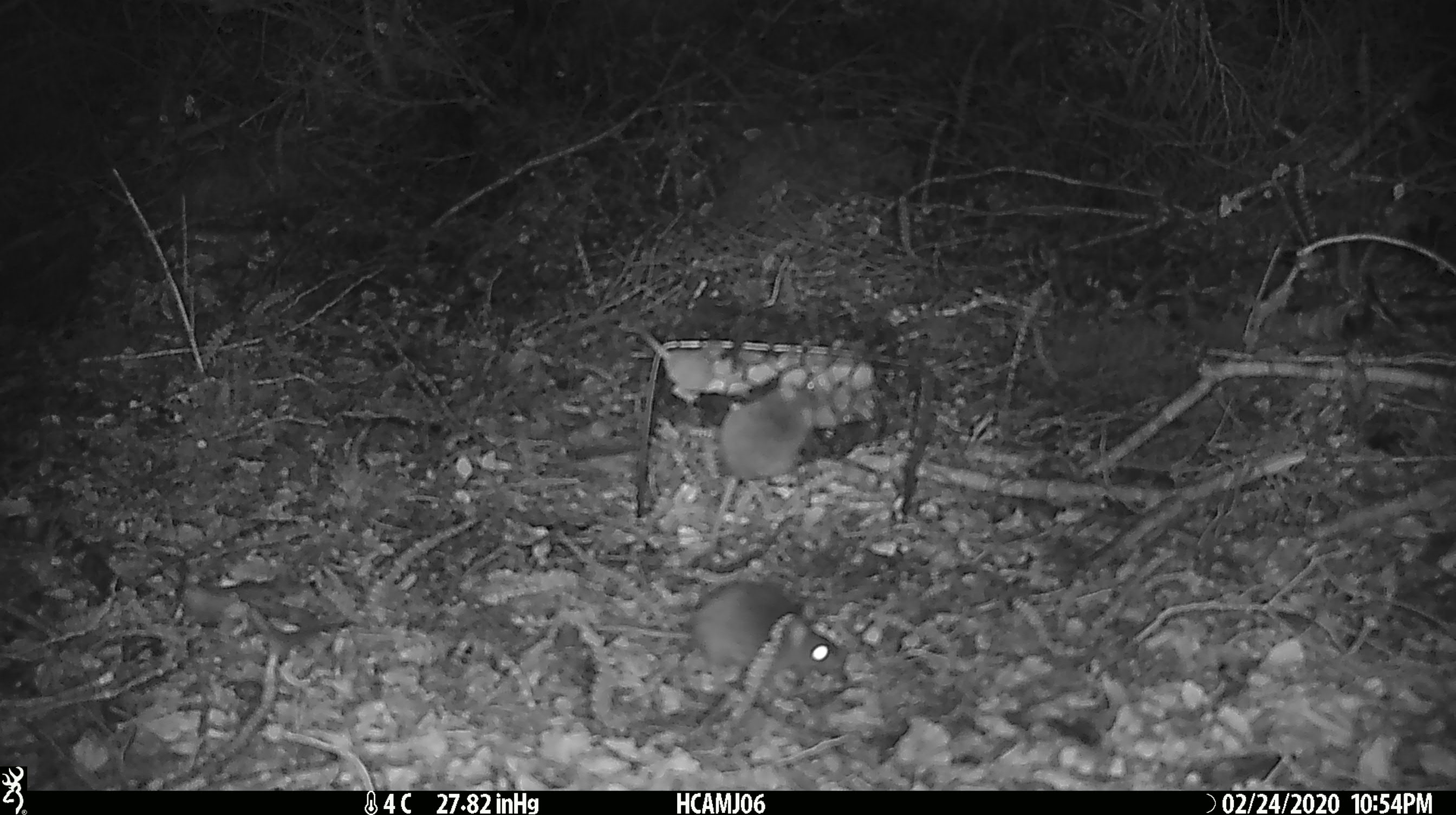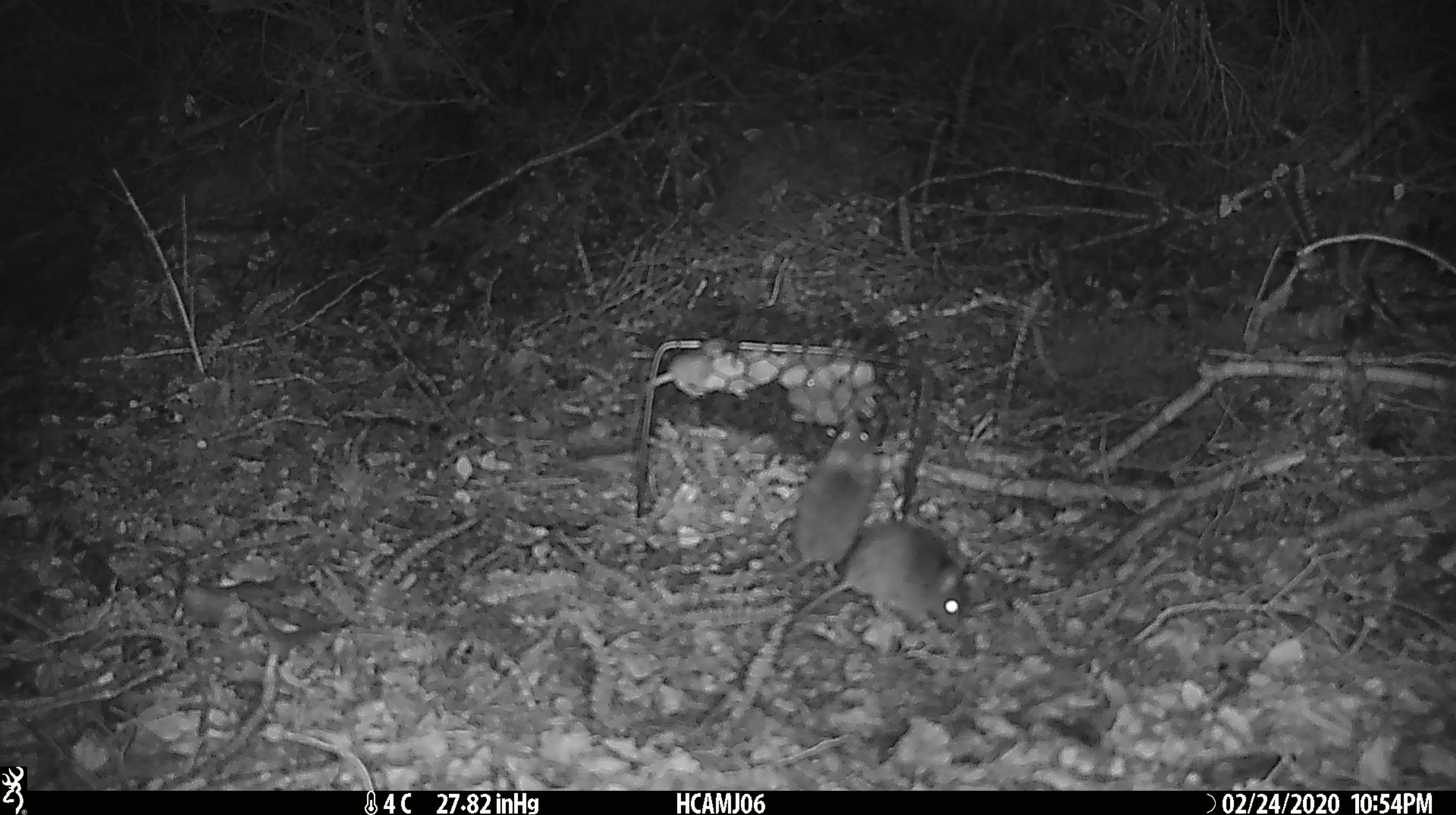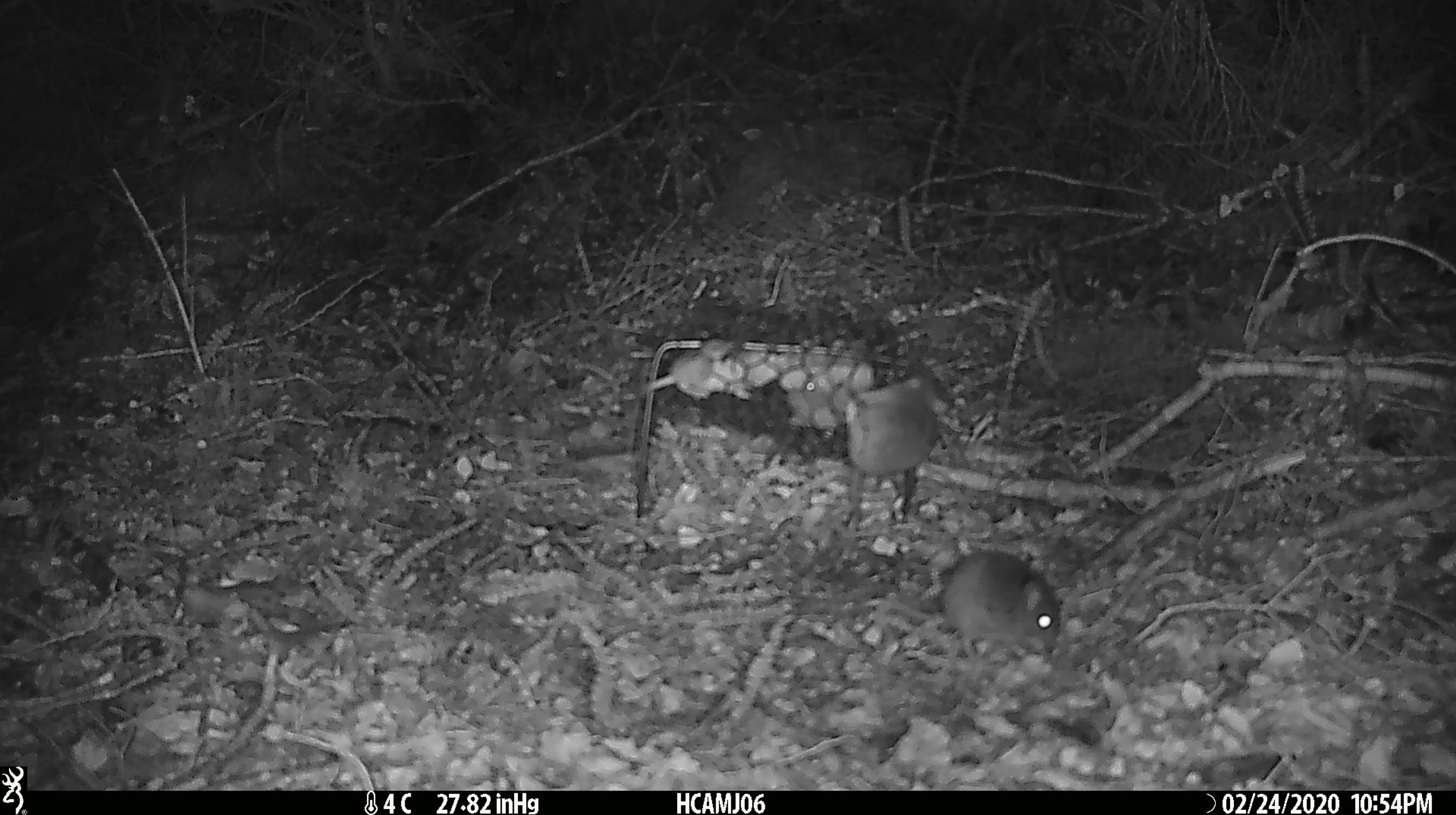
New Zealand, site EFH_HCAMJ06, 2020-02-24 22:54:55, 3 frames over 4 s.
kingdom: Animalia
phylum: Chordata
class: Mammalia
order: Rodentia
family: Muridae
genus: Mus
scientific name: Mus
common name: mouse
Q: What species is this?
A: Mouse (Mus).